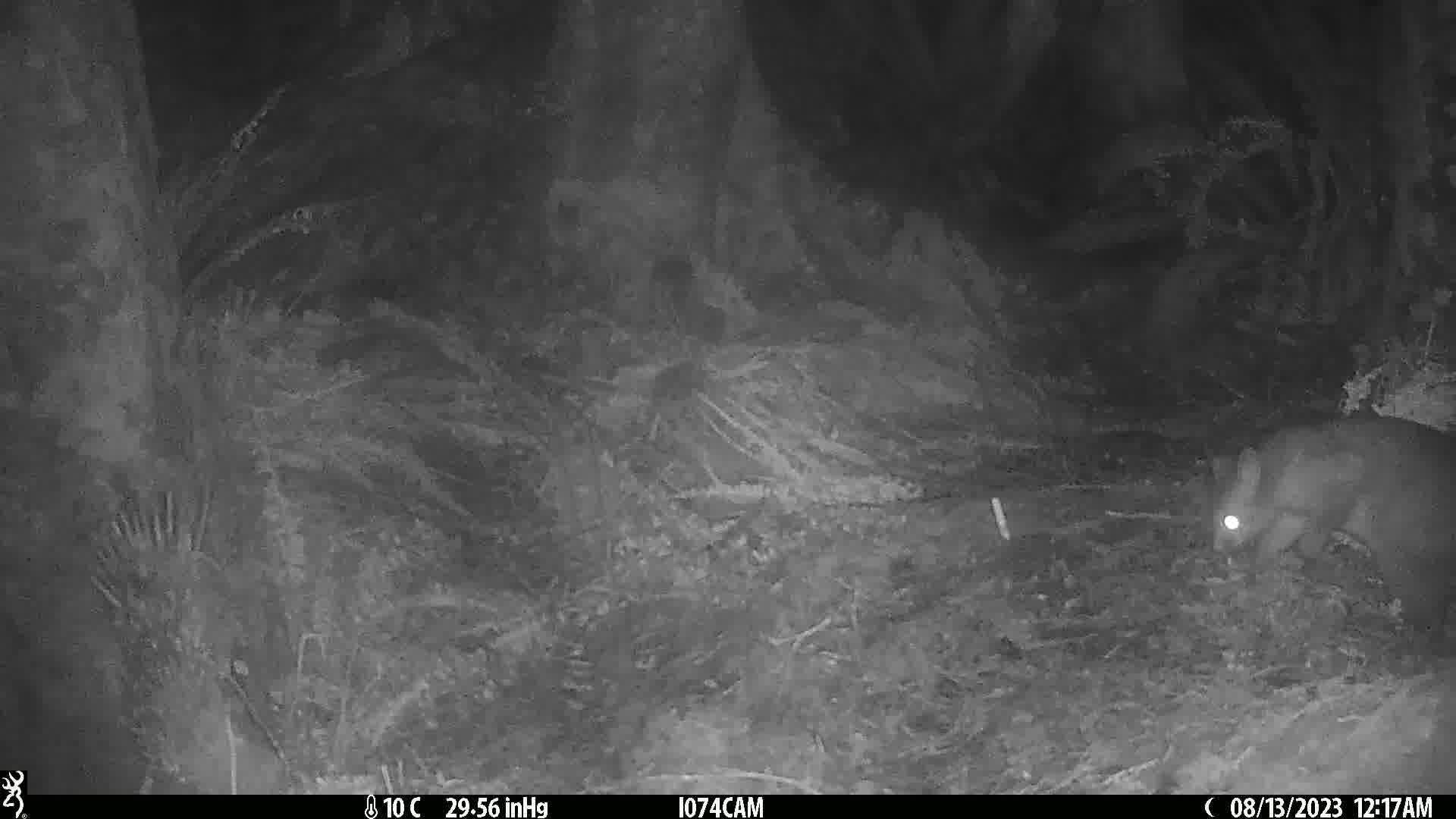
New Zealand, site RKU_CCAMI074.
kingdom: Animalia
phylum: Chordata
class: Mammalia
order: Diprotodontia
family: Phalangeridae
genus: Trichosurus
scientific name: Trichosurus vulpecula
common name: common brushtail possum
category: possum